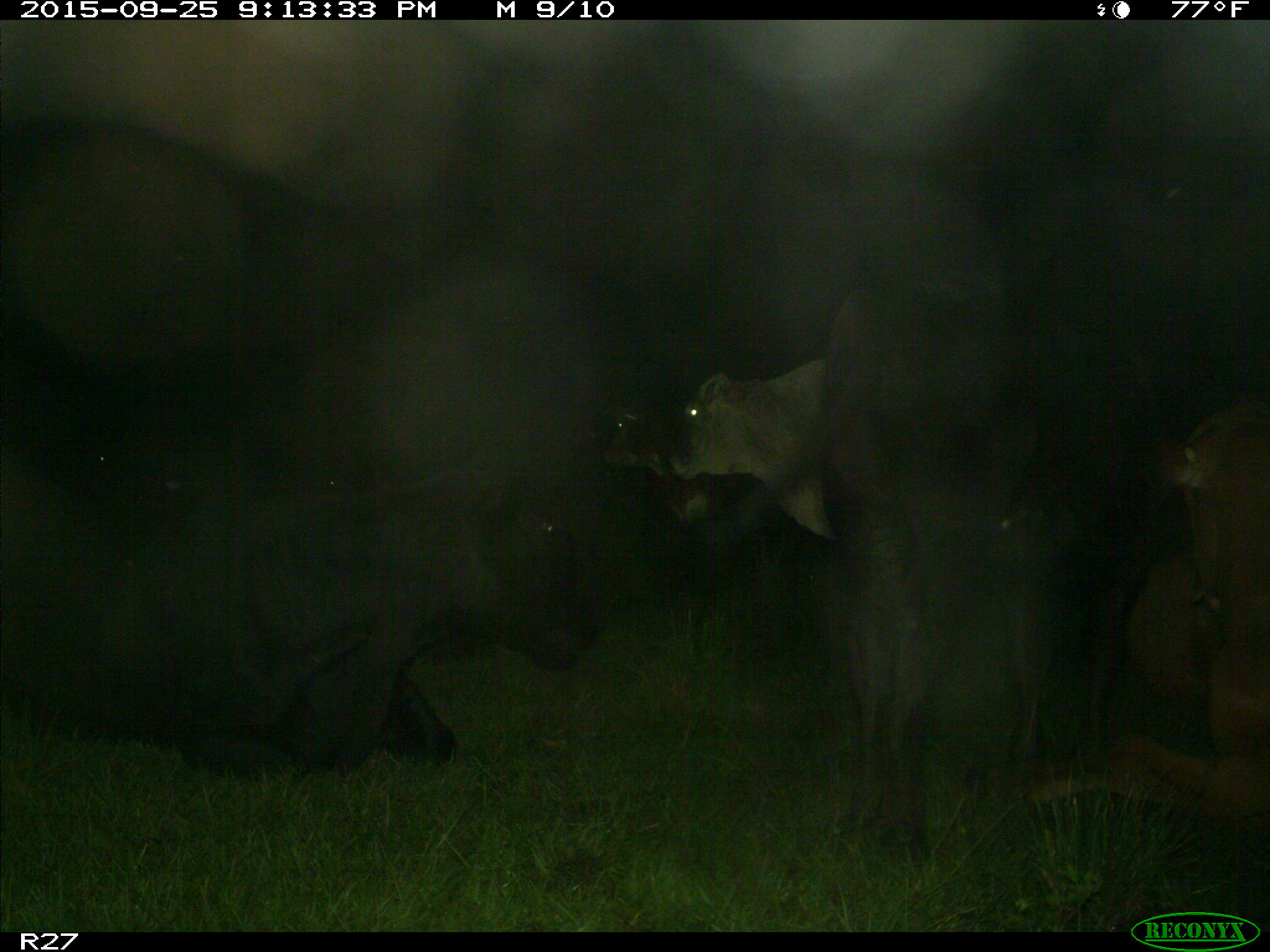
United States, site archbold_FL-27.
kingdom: Animalia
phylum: Chordata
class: Mammalia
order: Artiodactyla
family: Bovidae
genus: Bos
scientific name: Bos taurus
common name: domestic cow